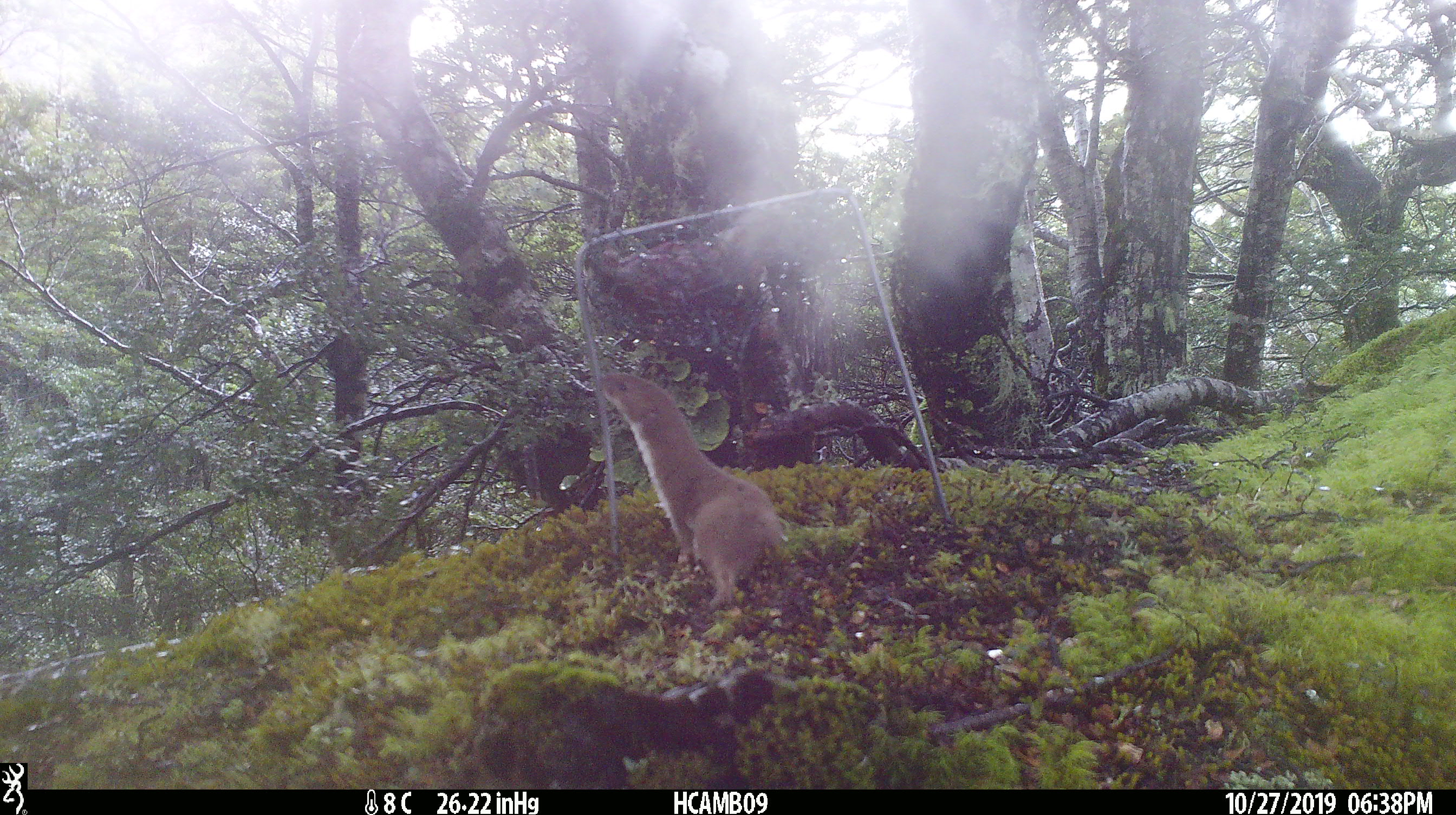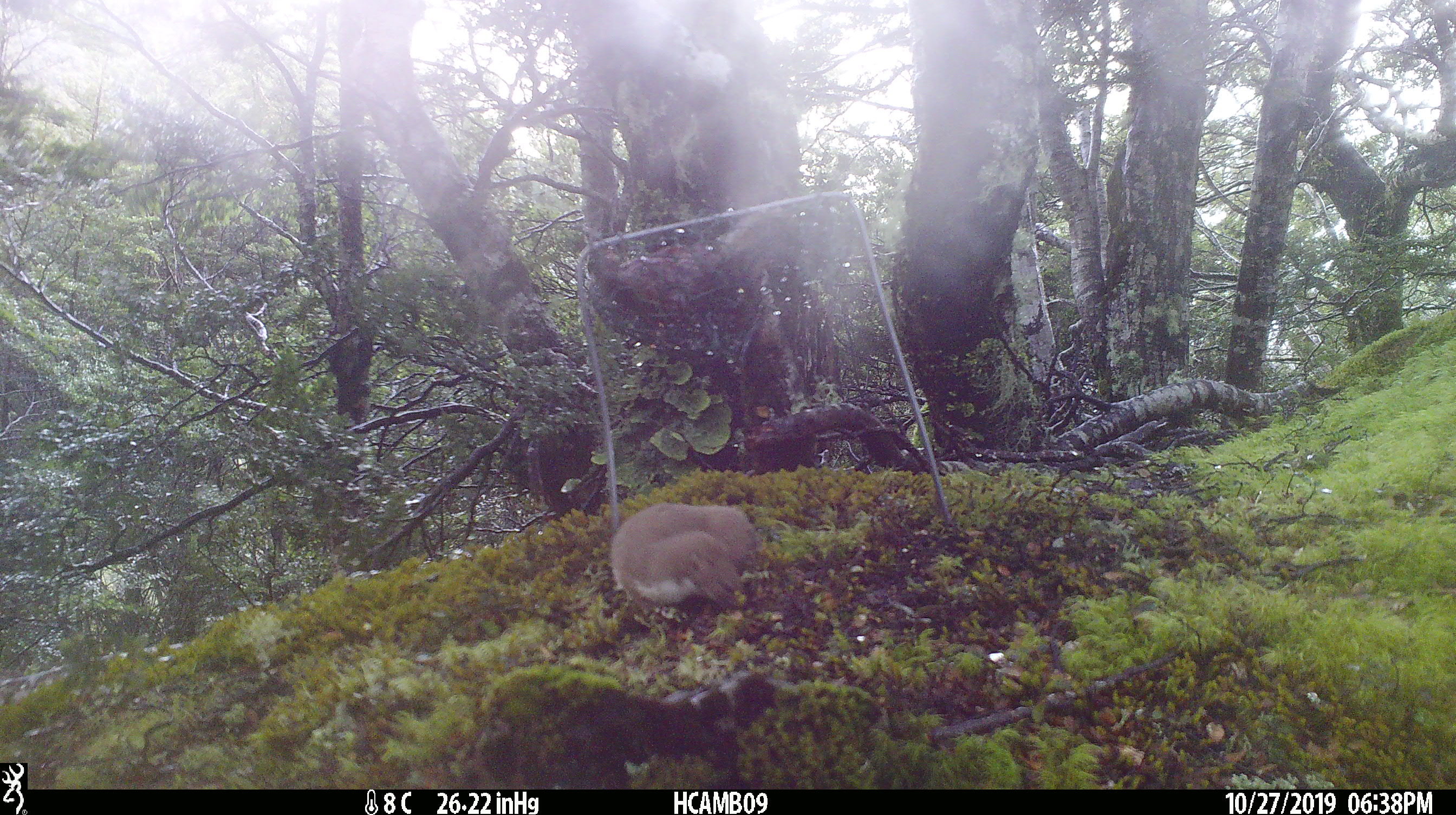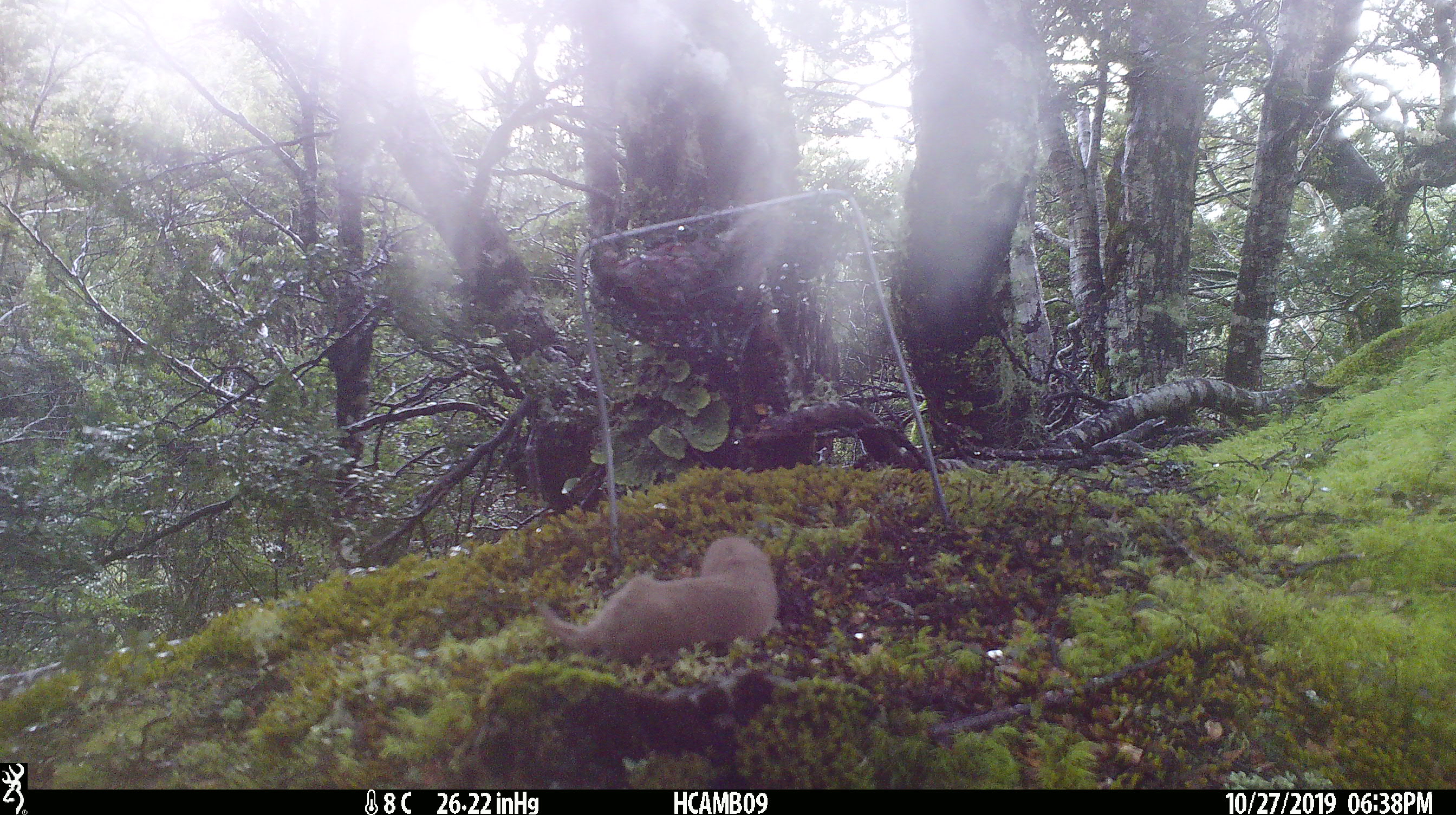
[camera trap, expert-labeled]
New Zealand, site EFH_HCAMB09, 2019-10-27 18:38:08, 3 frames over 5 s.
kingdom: Animalia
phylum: Chordata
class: Mammalia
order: Carnivora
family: Mustelidae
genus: Mustela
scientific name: Mustela nivalis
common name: least weasel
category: weasel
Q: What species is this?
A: Weasel (least weasel) (Mustela nivalis).